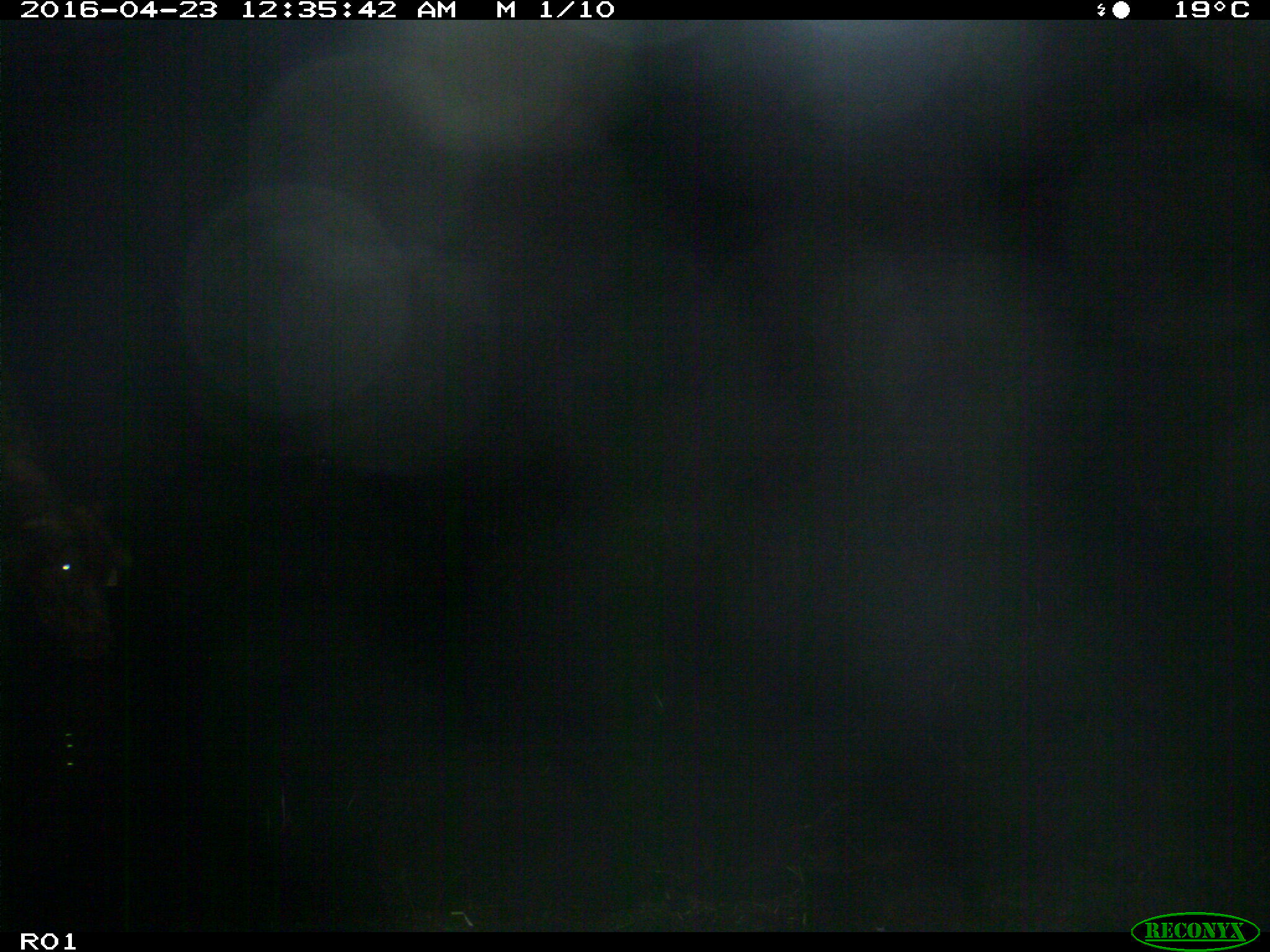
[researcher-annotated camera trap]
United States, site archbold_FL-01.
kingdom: Animalia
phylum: Chordata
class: Mammalia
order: Artiodactyla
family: Bovidae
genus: Bos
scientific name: Bos taurus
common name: domestic cow